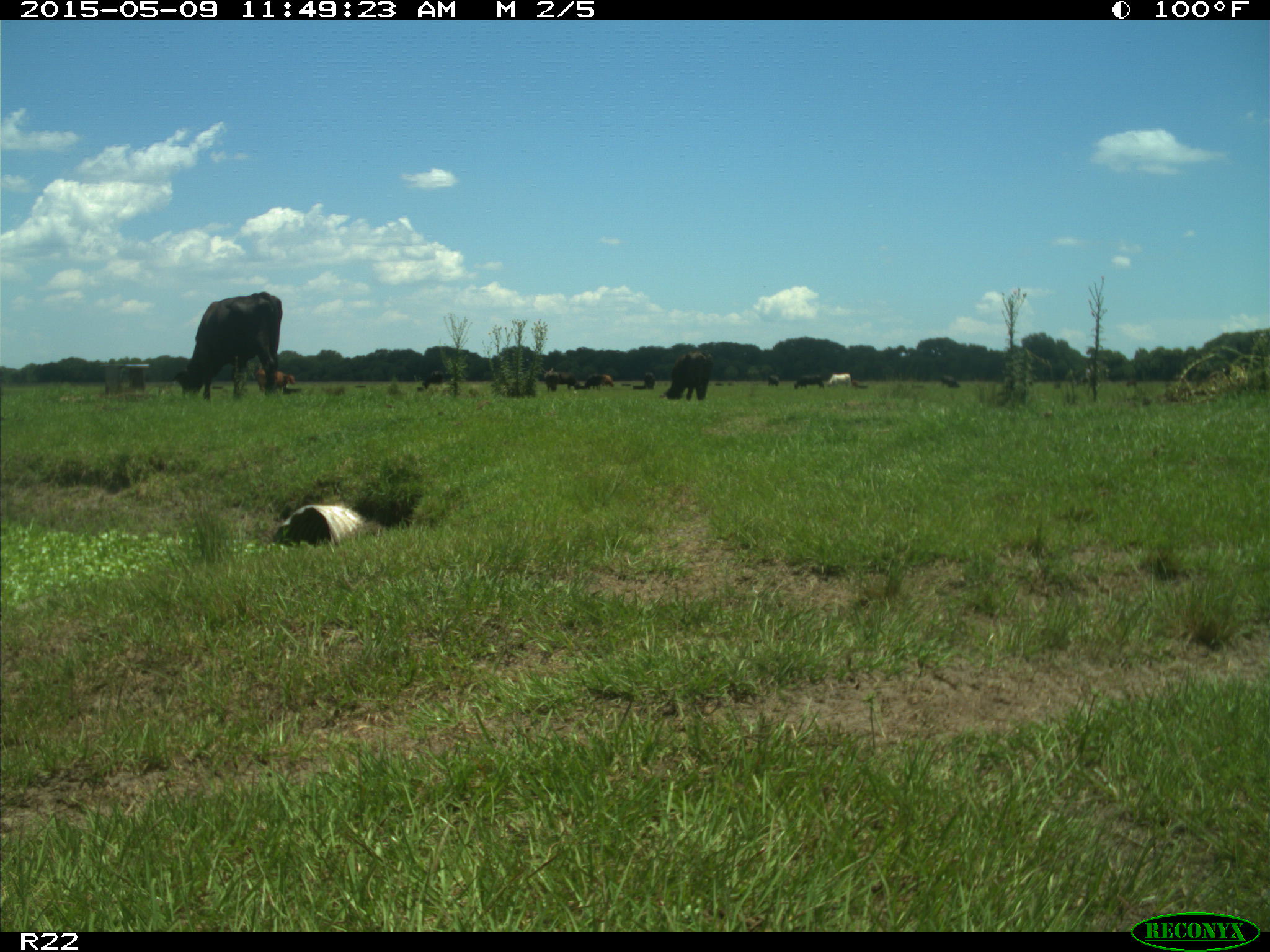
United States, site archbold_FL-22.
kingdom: Animalia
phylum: Chordata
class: Mammalia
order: Artiodactyla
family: Bovidae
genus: Bos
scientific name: Bos taurus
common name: domestic cow